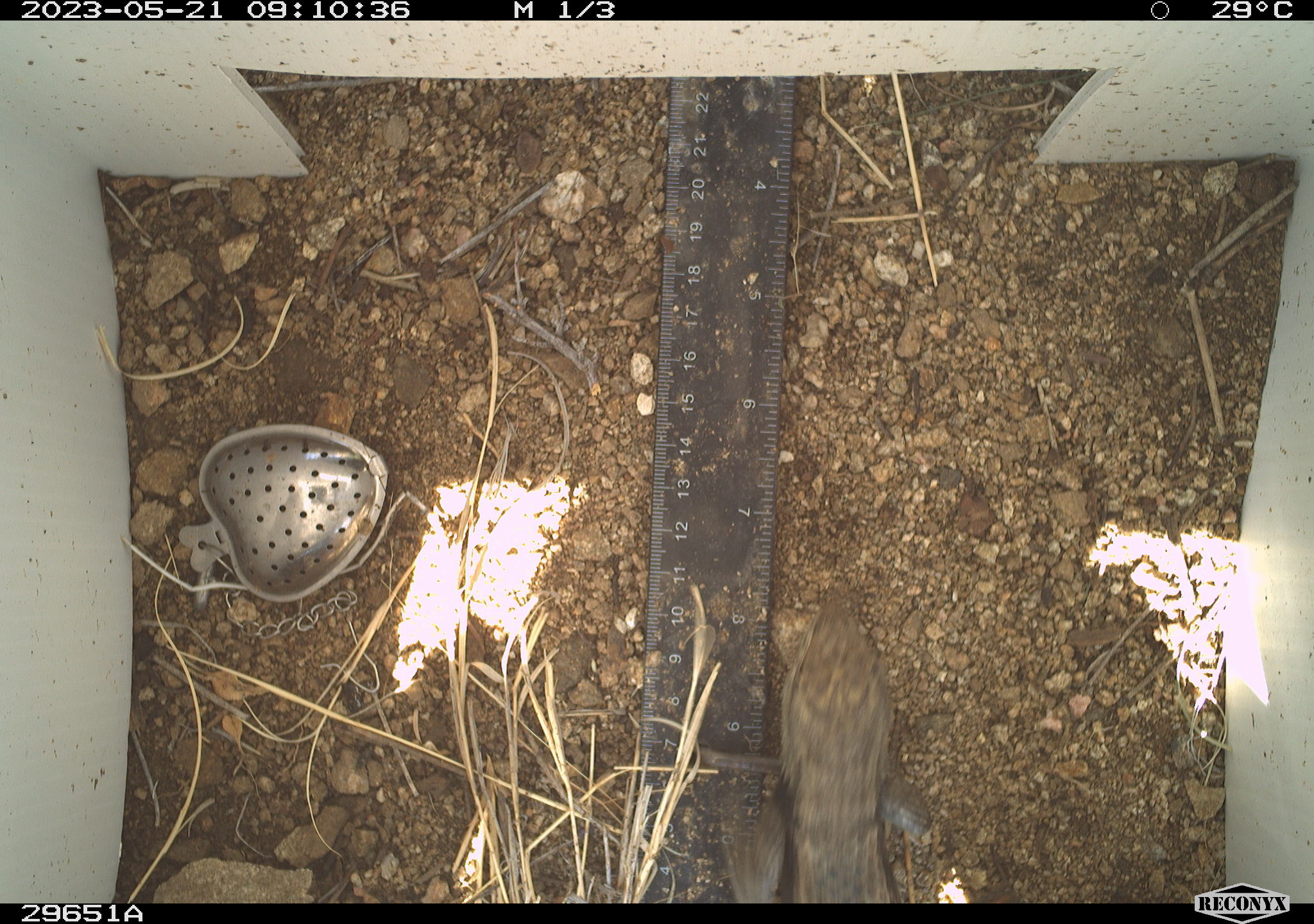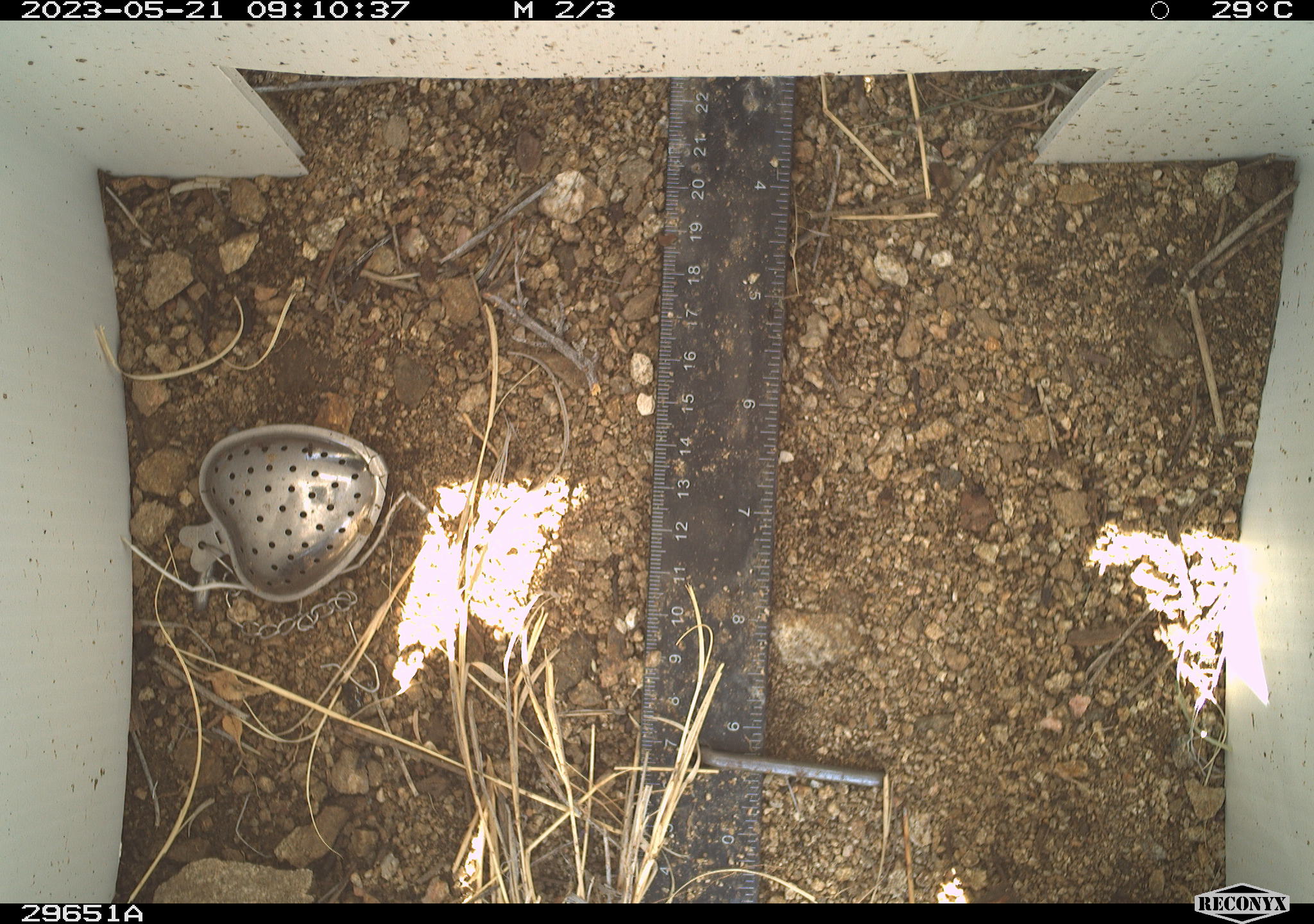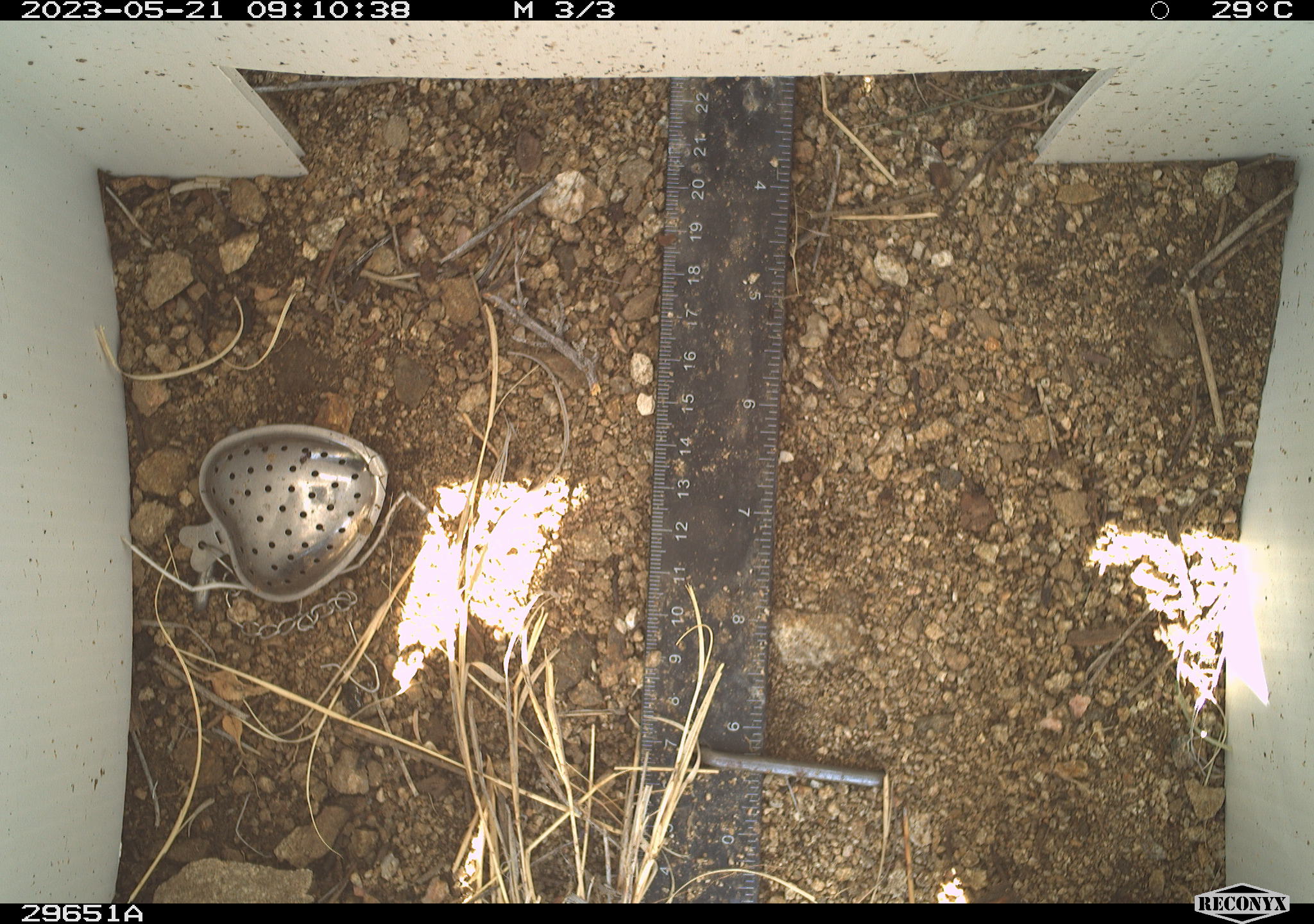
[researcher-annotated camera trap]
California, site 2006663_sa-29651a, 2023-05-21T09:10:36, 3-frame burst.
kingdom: Animalia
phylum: Chordata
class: Reptilia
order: Squamata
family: Phrynosomatidae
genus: Sceloporus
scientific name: Sceloporus uniformis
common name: yellow-backed spiny lizard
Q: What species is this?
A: Yellow-backed spiny lizard (Sceloporus uniformis).